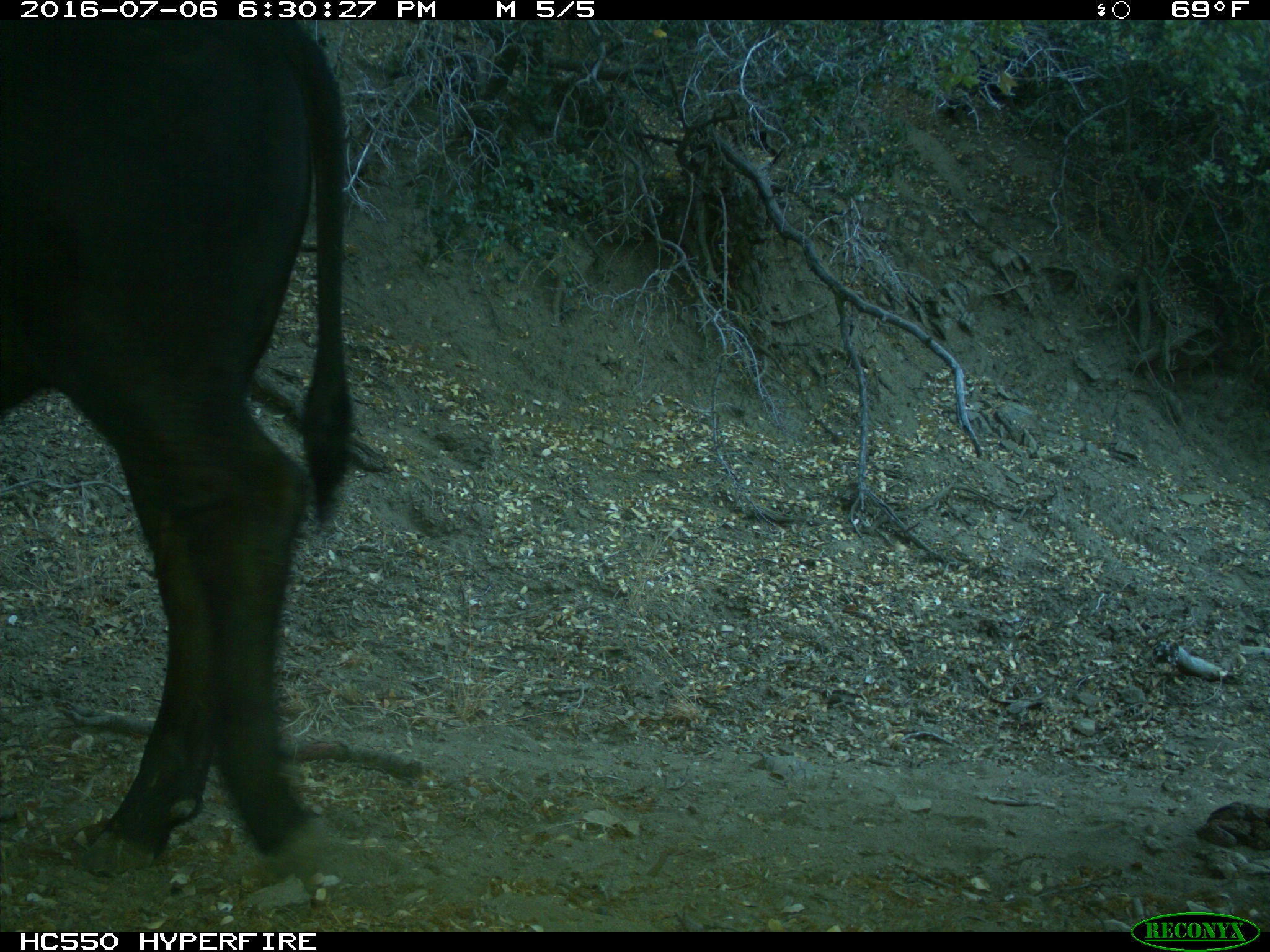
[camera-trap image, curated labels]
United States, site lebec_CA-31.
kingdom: Animalia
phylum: Chordata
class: Mammalia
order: Artiodactyla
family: Bovidae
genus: Bos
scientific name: Bos taurus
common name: domestic cow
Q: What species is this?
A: Bos taurus (domestic cow).